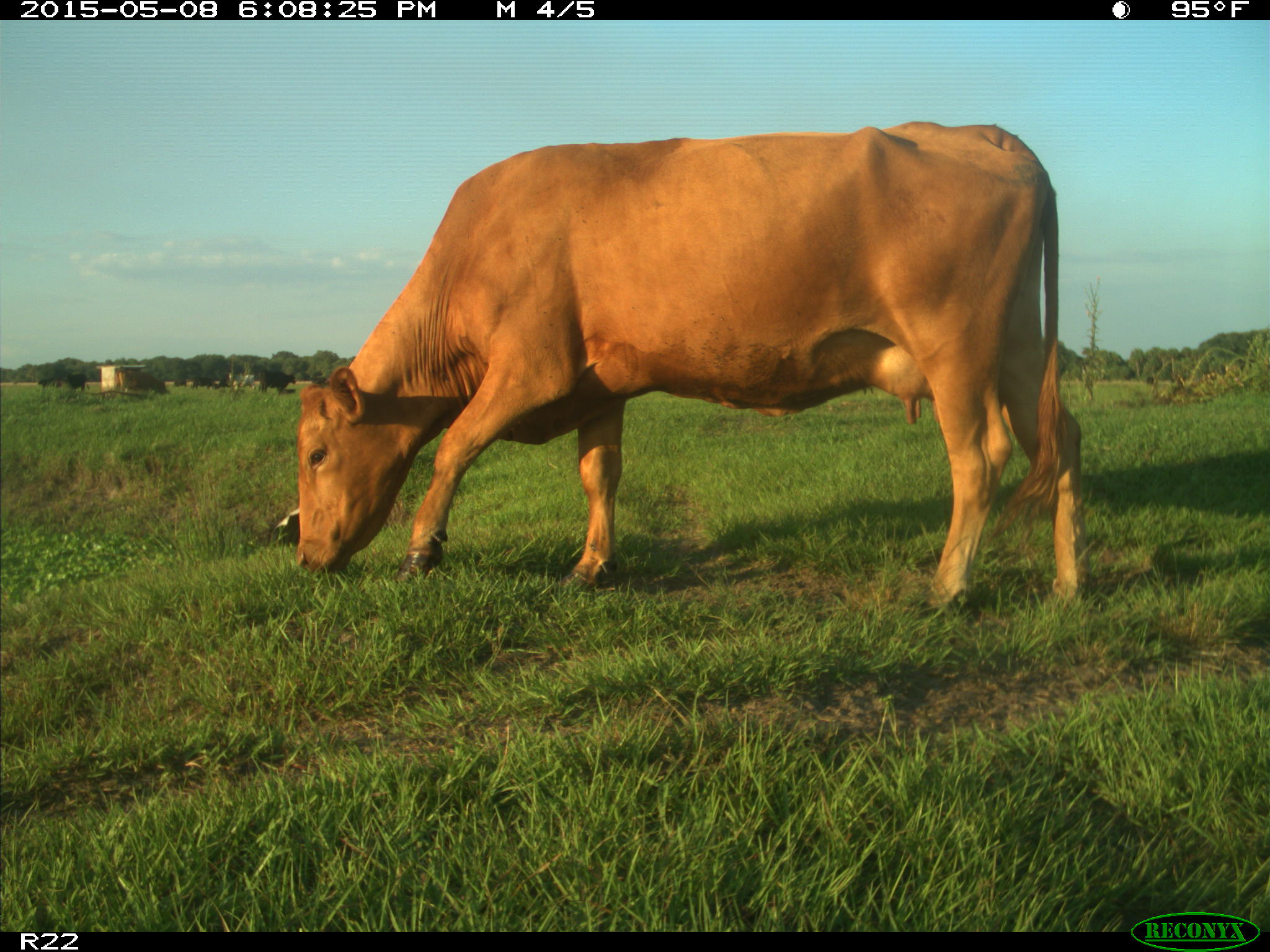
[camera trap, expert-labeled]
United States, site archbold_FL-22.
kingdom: Animalia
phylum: Chordata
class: Mammalia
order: Artiodactyla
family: Bovidae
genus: Bos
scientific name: Bos taurus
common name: domestic cow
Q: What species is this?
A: Bos taurus (domestic cow).